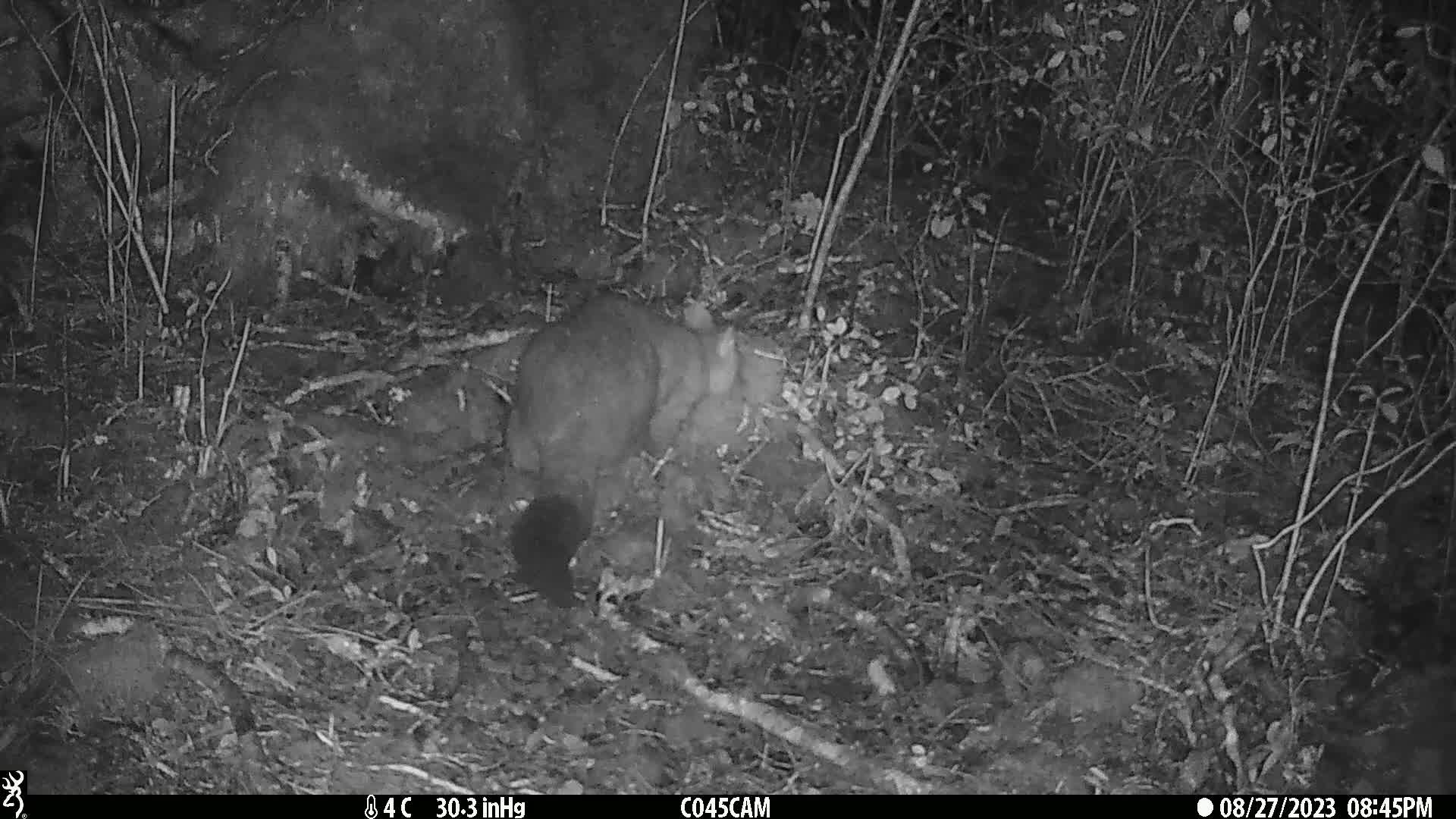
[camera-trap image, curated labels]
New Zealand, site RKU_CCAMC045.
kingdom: Animalia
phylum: Chordata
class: Mammalia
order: Diprotodontia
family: Phalangeridae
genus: Trichosurus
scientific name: Trichosurus vulpecula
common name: common brushtail possum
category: possum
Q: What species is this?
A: Possum (common brushtail possum) (Trichosurus vulpecula).